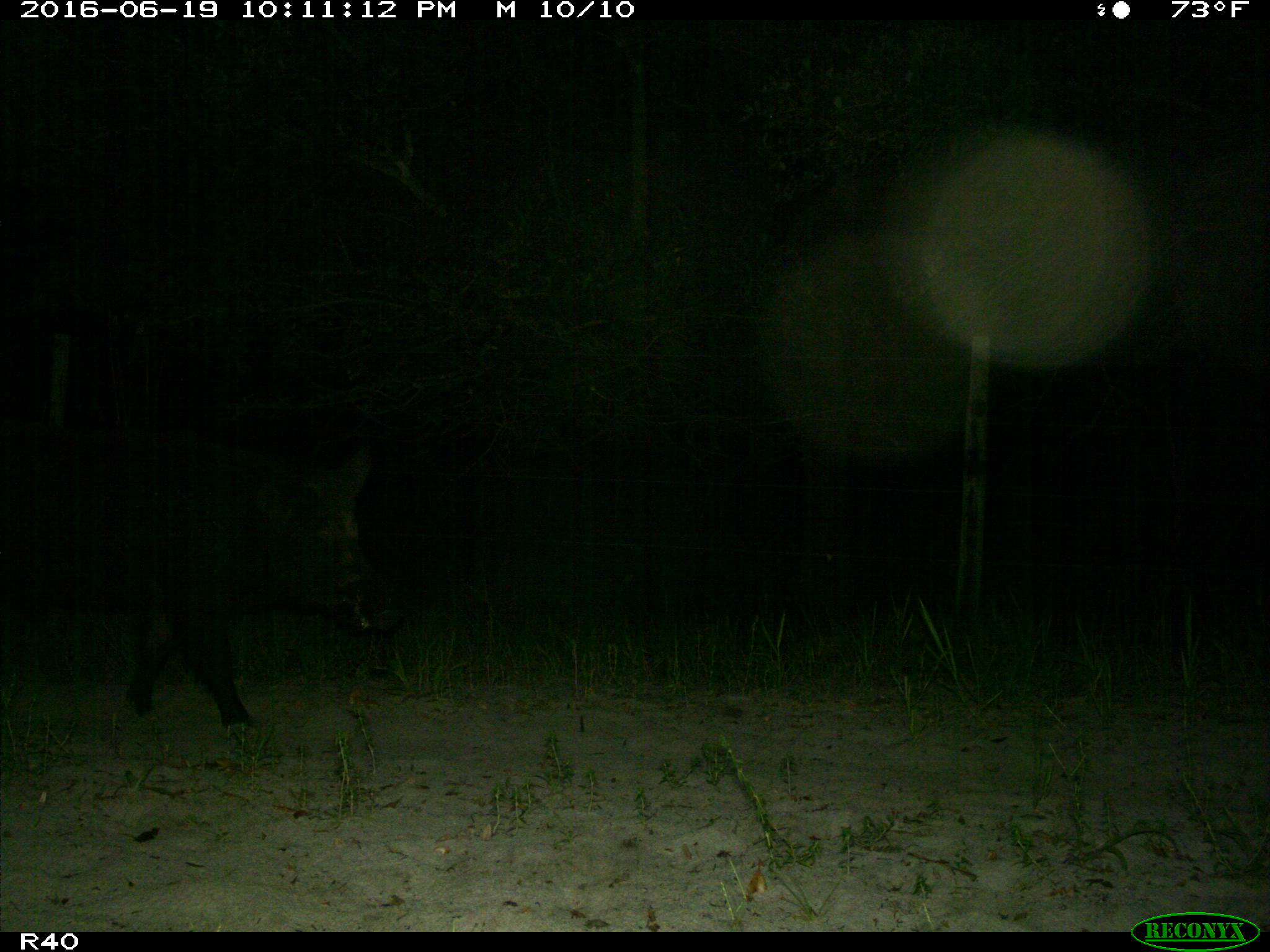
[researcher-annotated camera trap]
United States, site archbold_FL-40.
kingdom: Animalia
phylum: Chordata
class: Mammalia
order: Artiodactyla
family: Suidae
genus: Sus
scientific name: Sus scrofa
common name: wild boar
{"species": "Sus scrofa (wild boar)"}